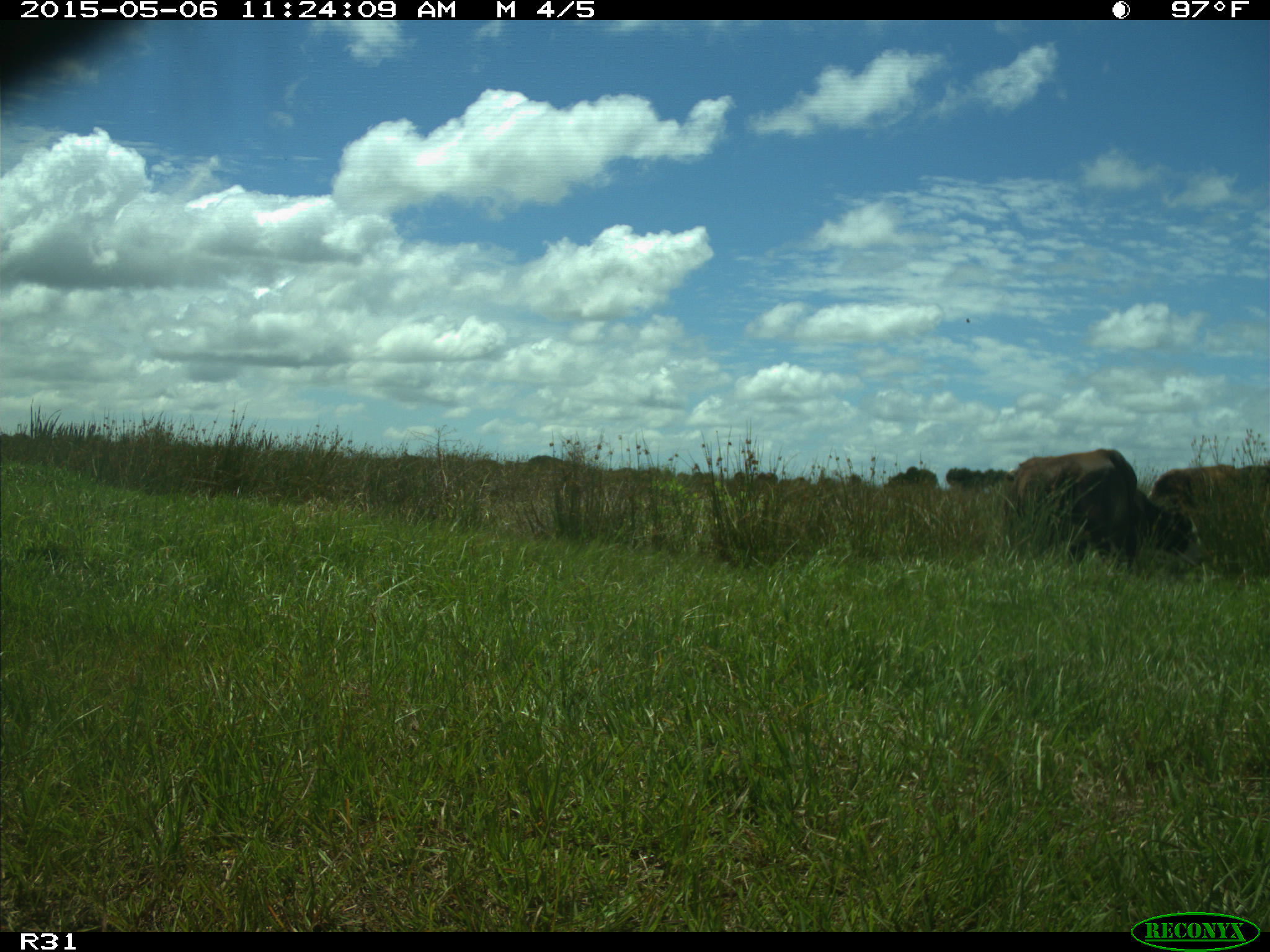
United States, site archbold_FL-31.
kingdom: Animalia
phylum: Chordata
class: Mammalia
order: Artiodactyla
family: Bovidae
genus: Bos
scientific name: Bos taurus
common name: domestic cow